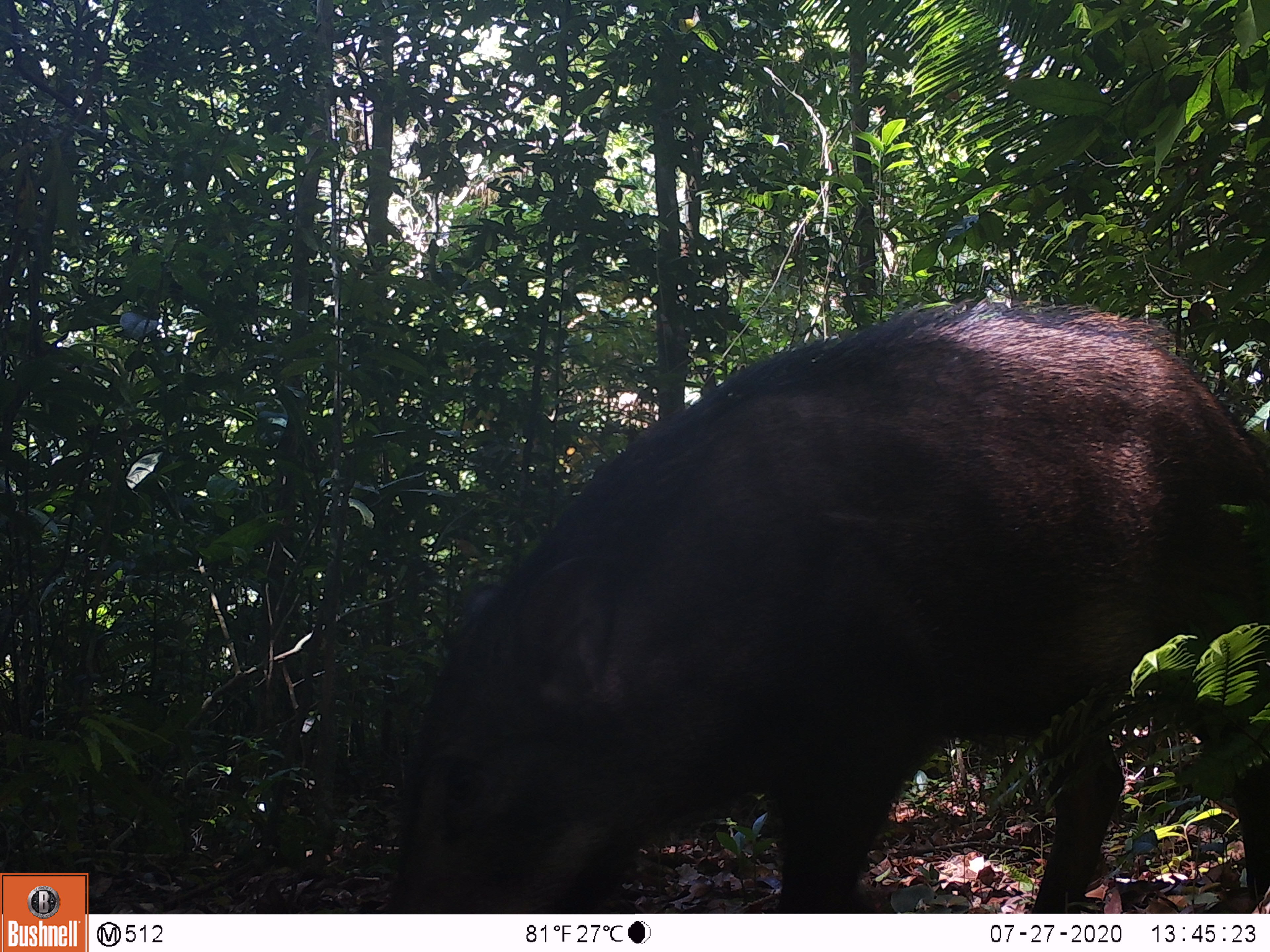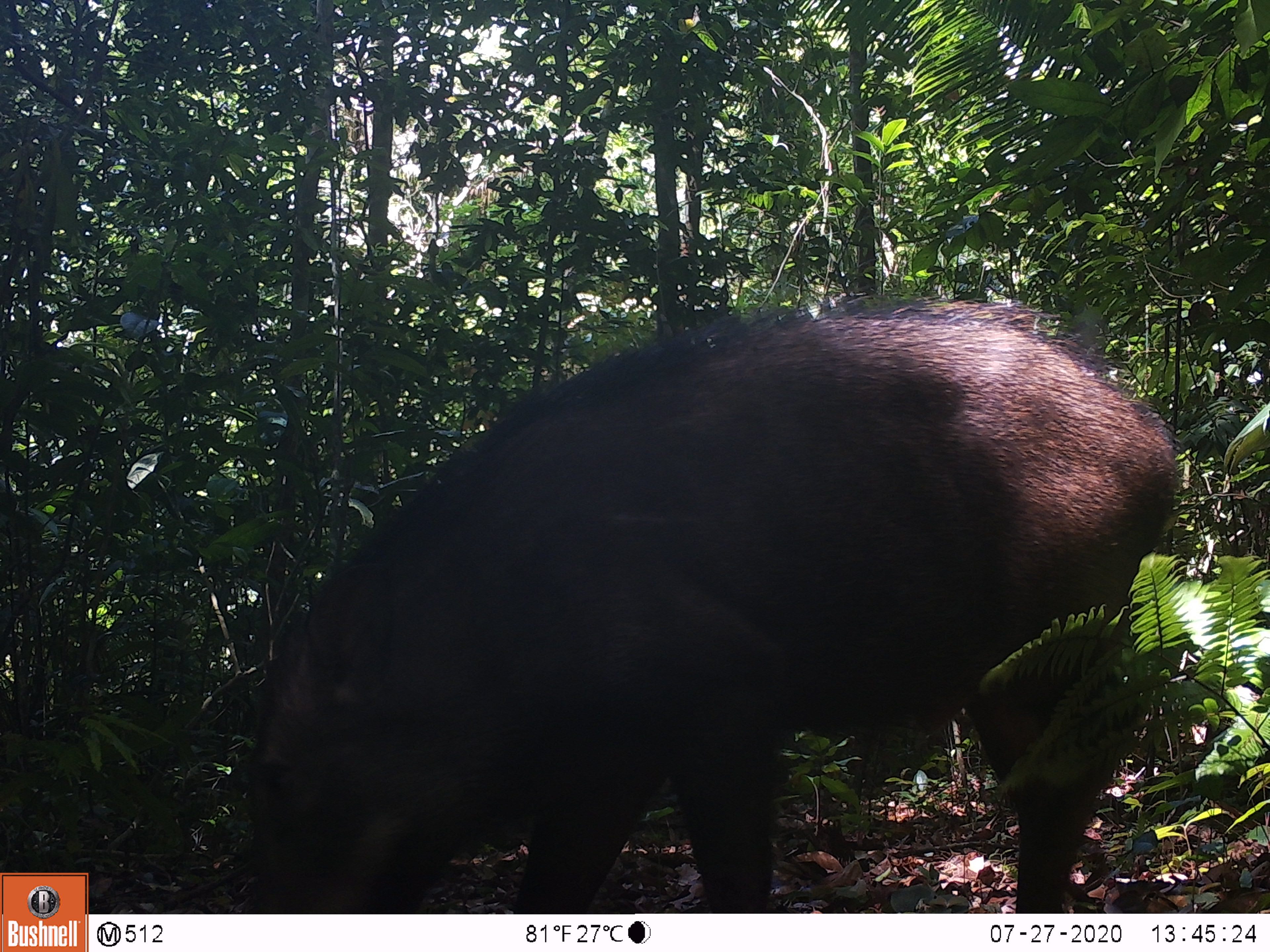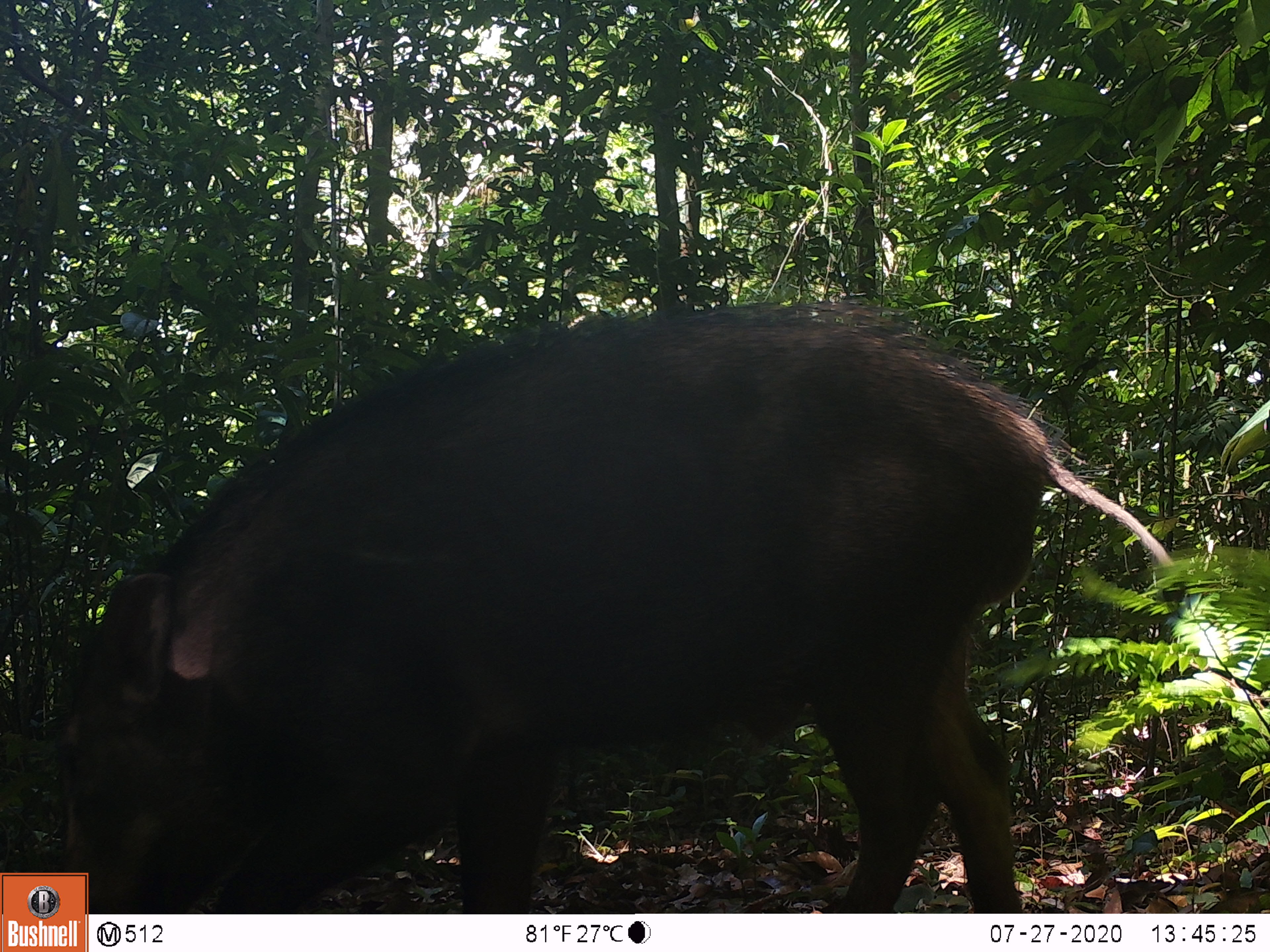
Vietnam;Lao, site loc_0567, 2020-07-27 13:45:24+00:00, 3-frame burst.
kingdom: Animalia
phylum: Chordata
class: Mammalia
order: Artiodactyla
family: Suidae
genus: Sus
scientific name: Sus scrofa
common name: eurasian wild pig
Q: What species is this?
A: Eurasian wild pig (Sus scrofa).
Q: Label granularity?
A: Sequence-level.